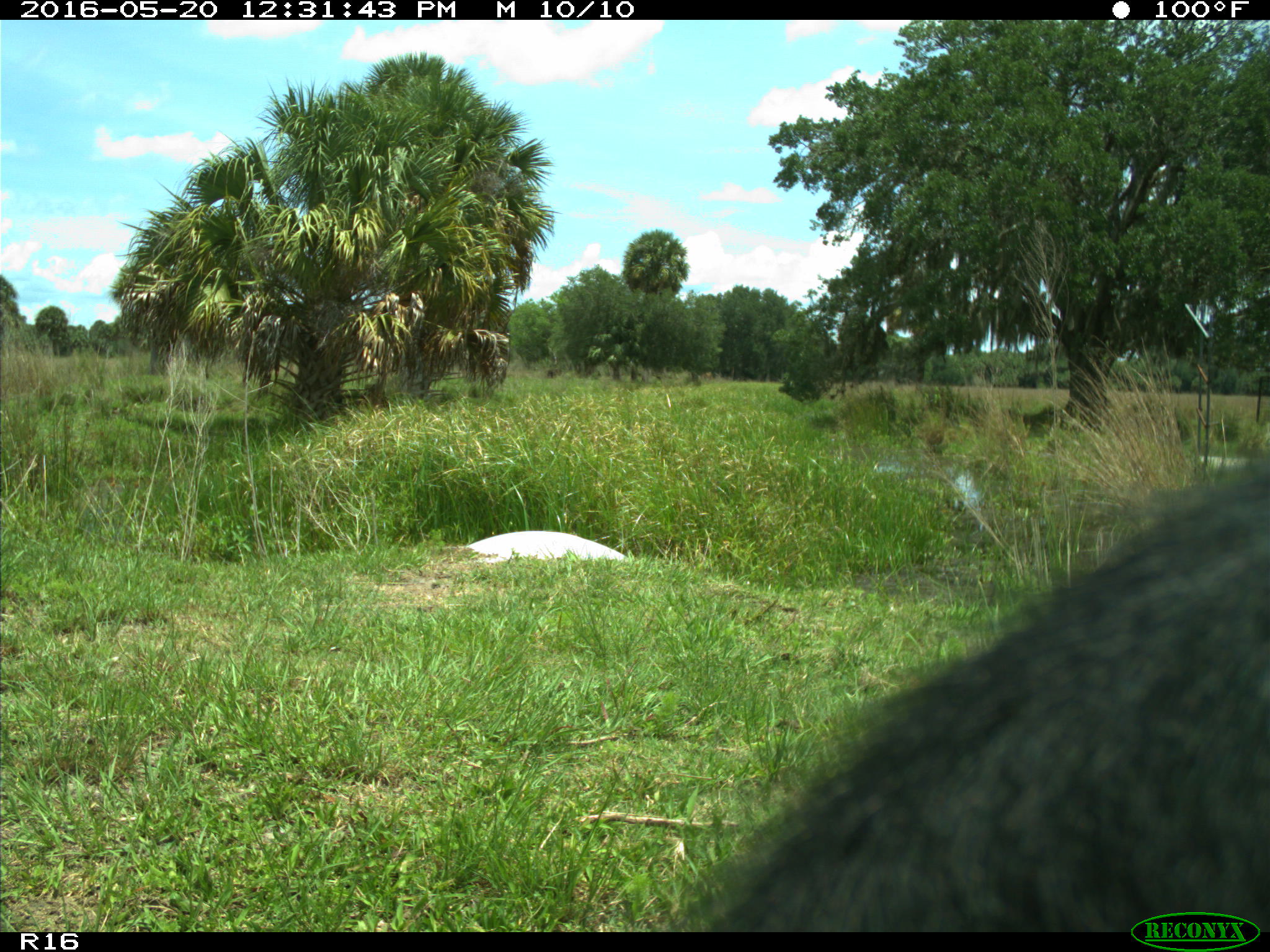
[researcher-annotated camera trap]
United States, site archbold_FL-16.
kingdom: Animalia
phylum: Chordata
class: Mammalia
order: Artiodactyla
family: Bovidae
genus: Bos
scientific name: Bos taurus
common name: domestic cow